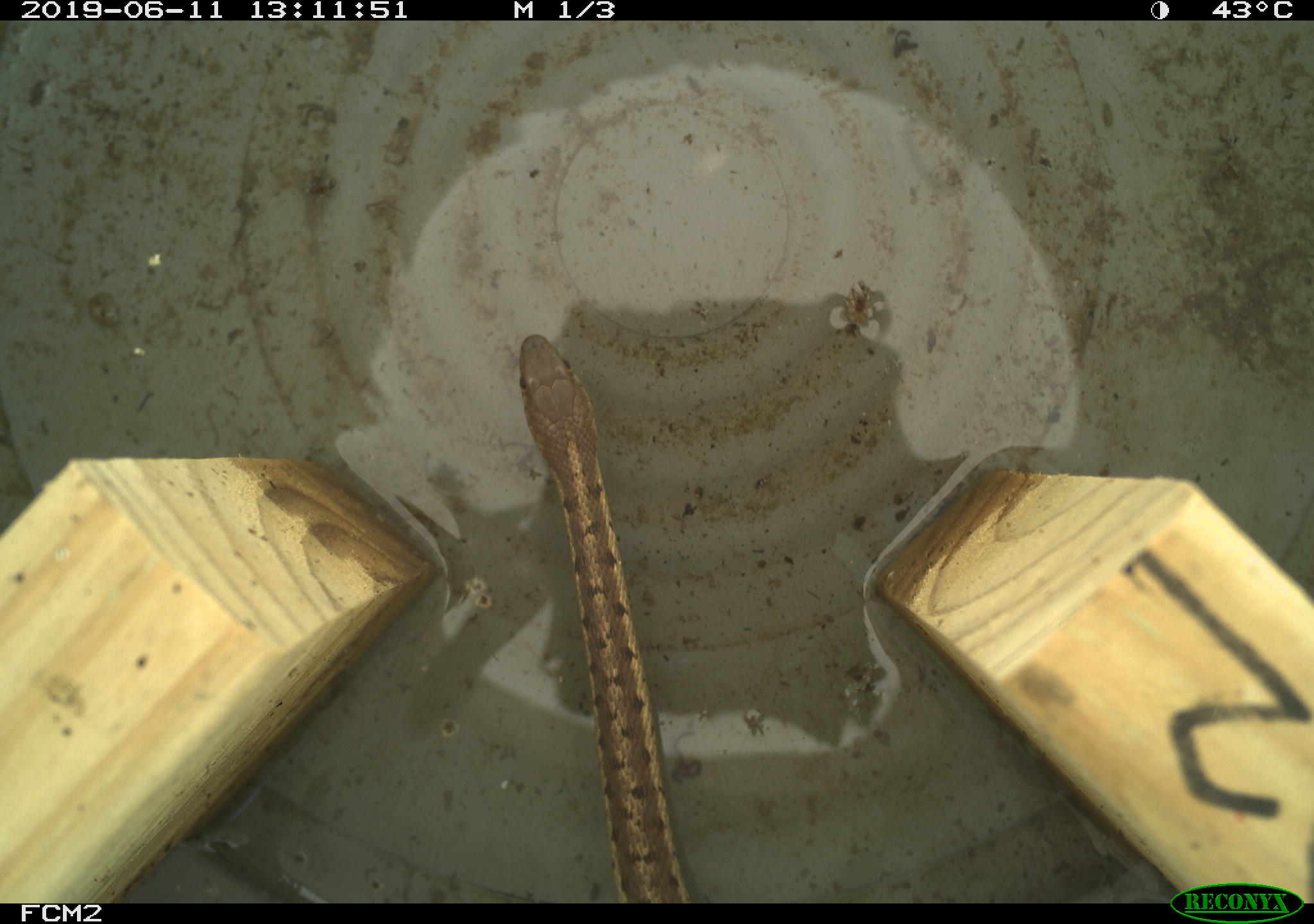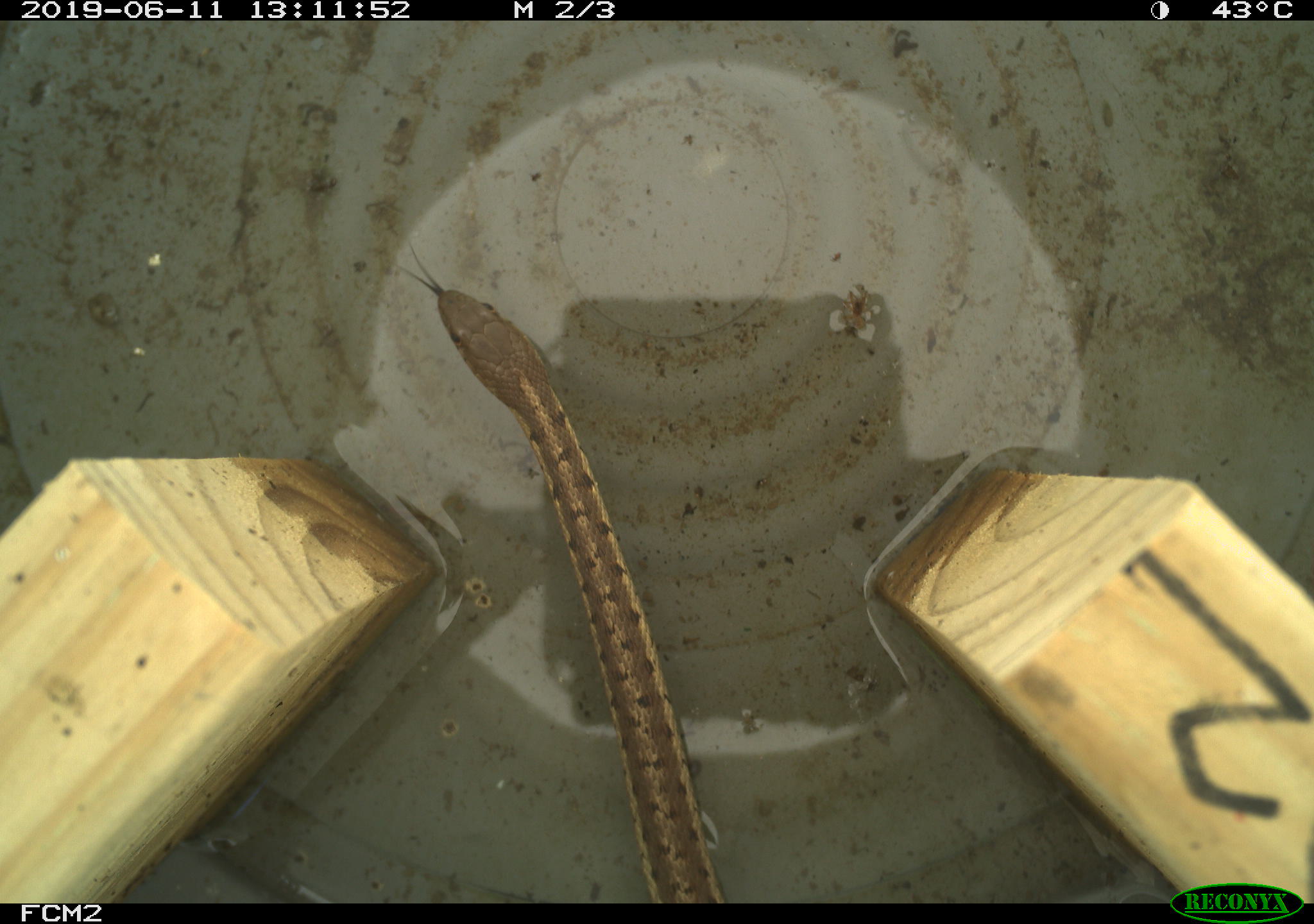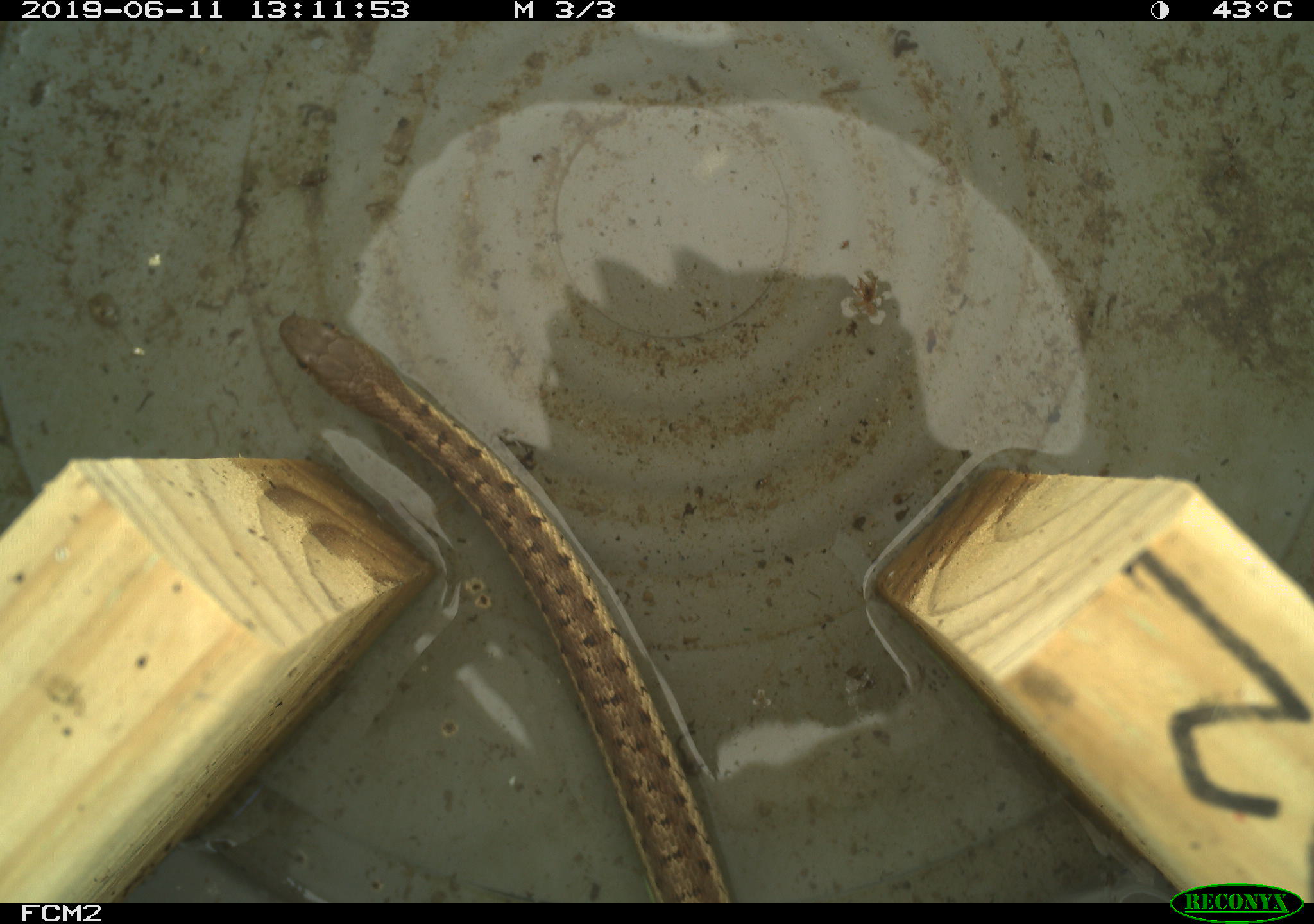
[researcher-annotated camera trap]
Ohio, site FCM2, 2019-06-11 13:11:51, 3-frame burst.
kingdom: Animalia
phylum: Chordata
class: Reptilia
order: Squamata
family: Colubridae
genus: Thamnophis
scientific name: Thamnophis sirtalis sirtalis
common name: eastern gartersnake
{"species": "eastern gartersnake (Thamnophis sirtalis sirtalis)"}